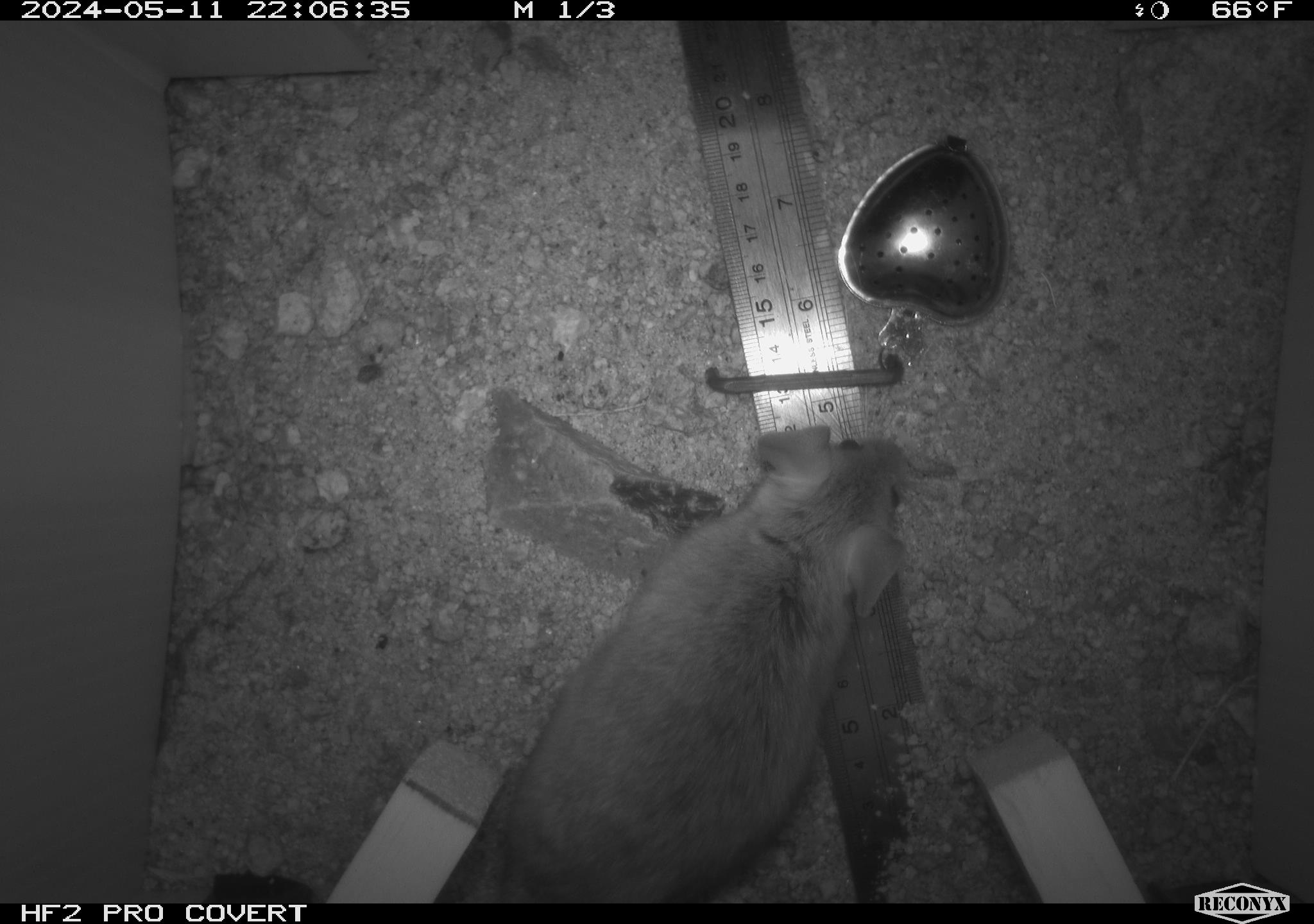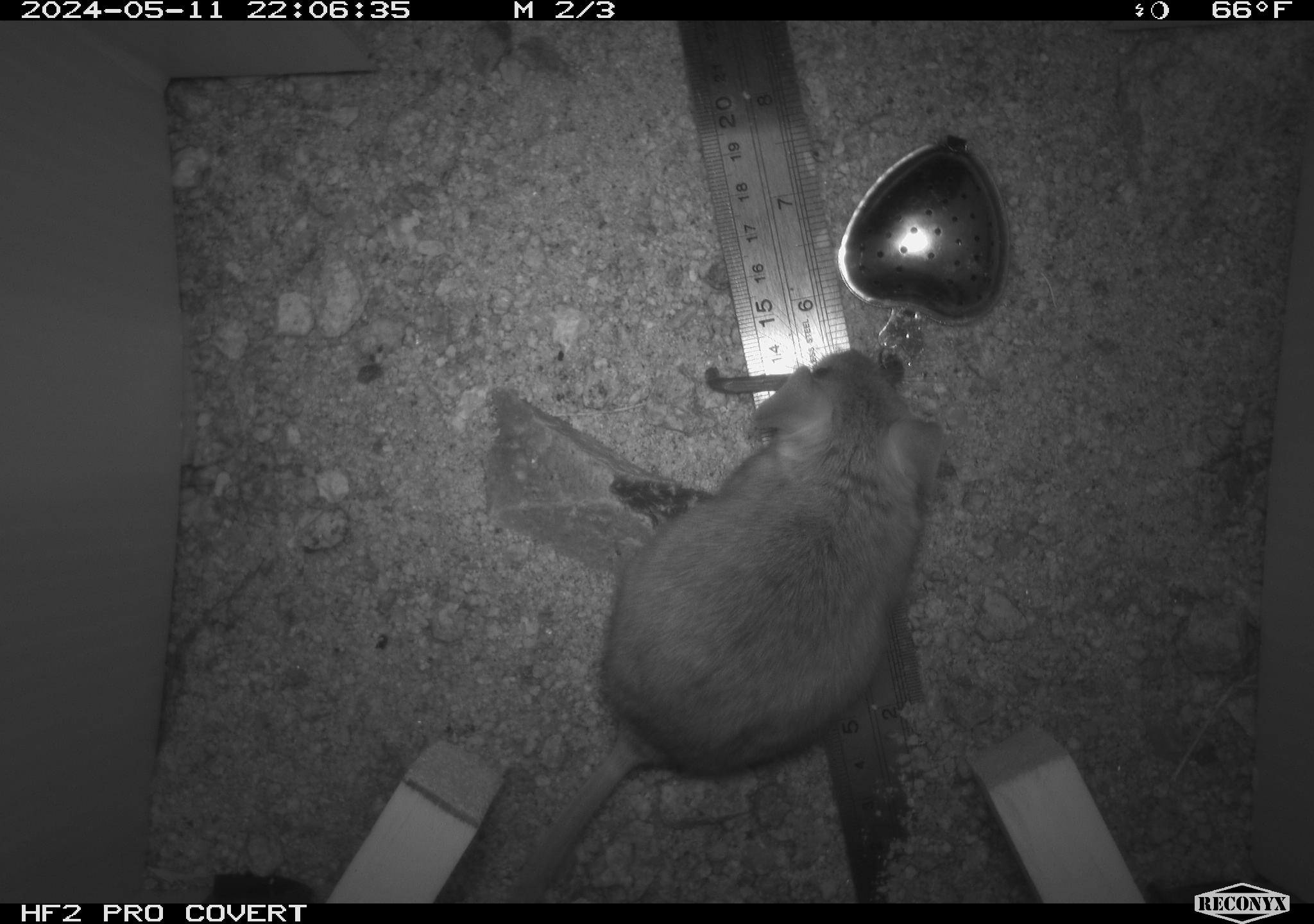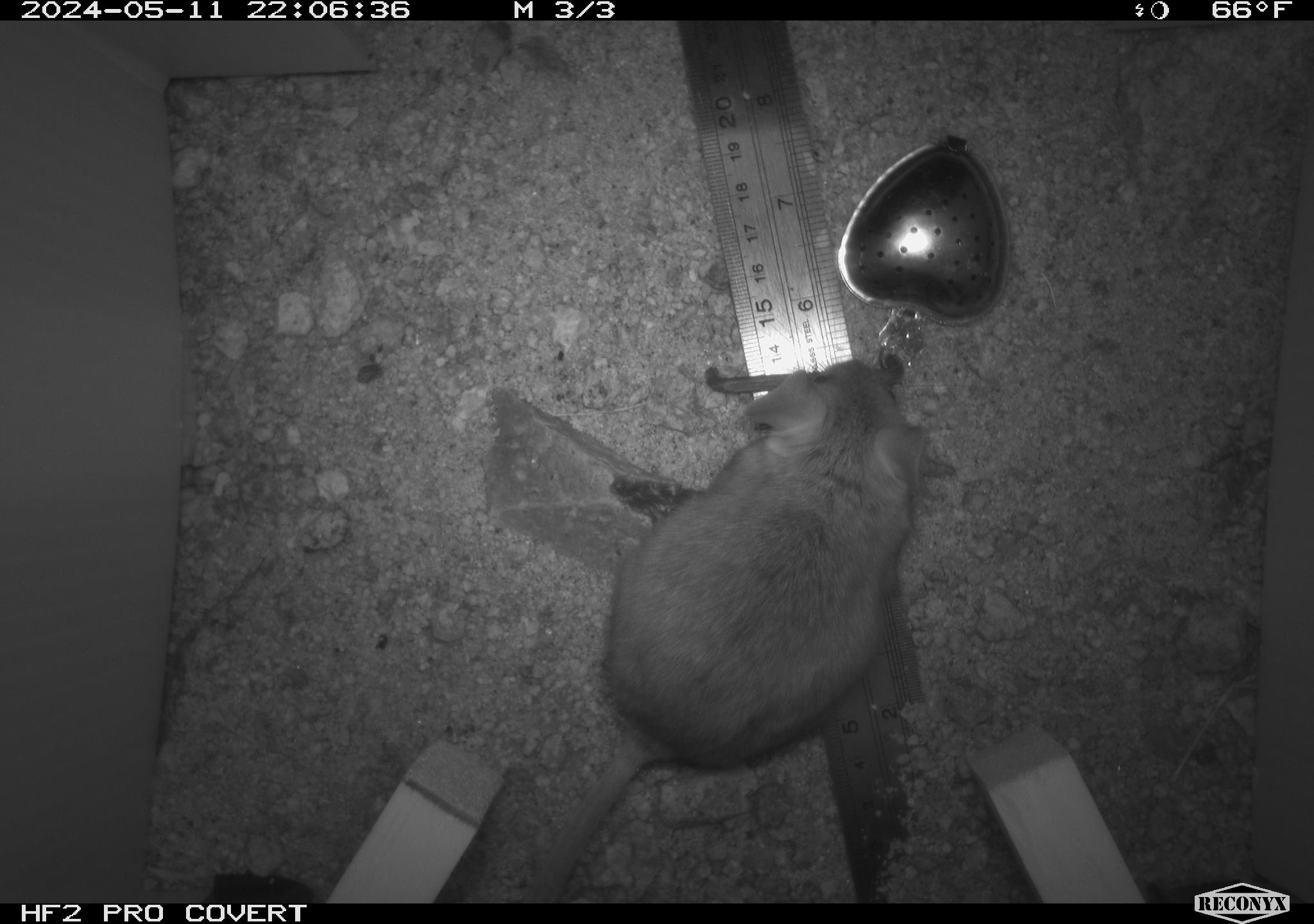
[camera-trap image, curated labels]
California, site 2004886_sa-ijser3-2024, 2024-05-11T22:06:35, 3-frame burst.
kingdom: Animalia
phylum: Chordata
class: Mammalia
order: Rodentia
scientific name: Rodentia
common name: woodrat or rat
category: woodrat or rat species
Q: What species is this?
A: Woodrat or rat species (woodrat or rat) (Rodentia).